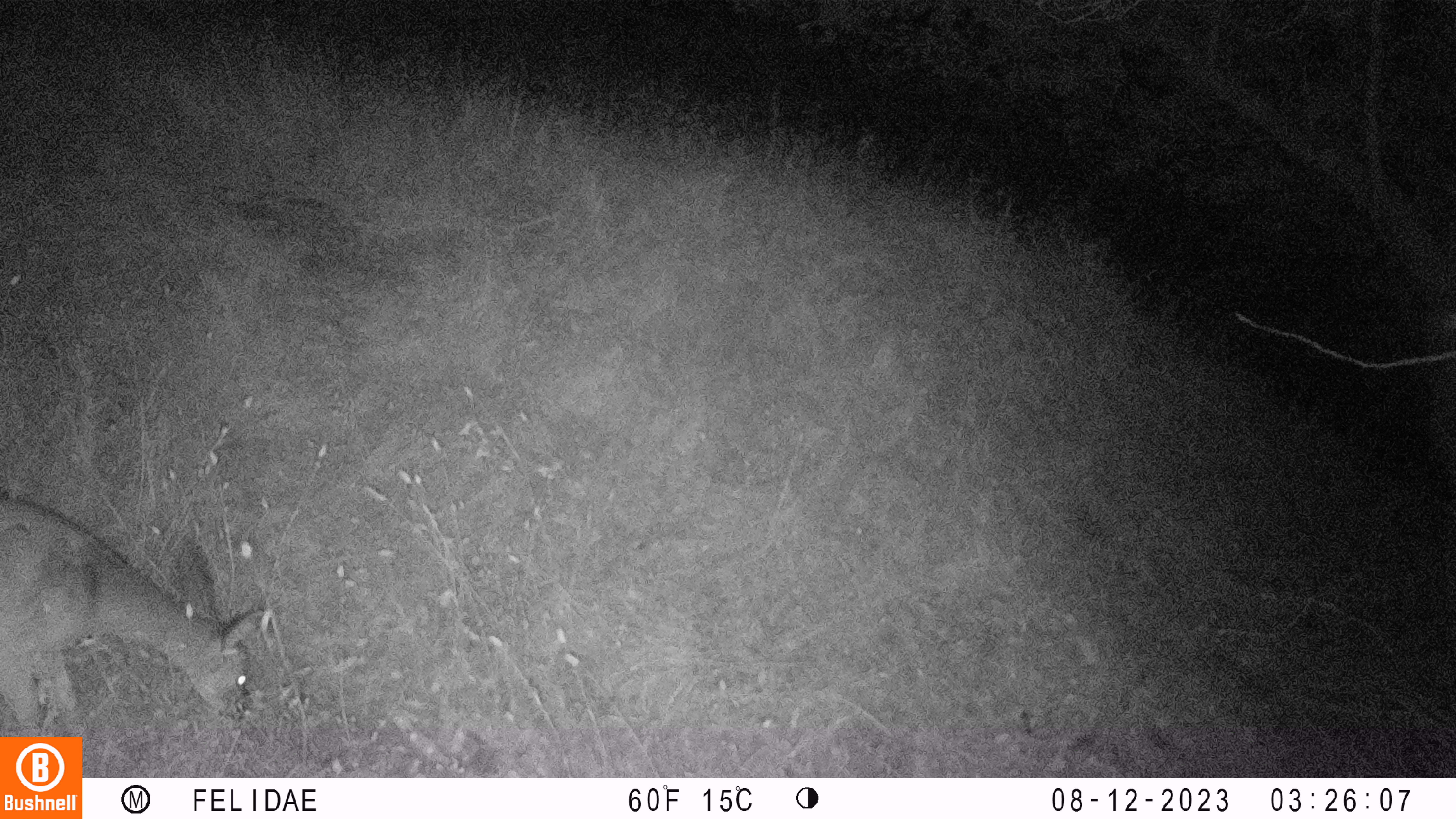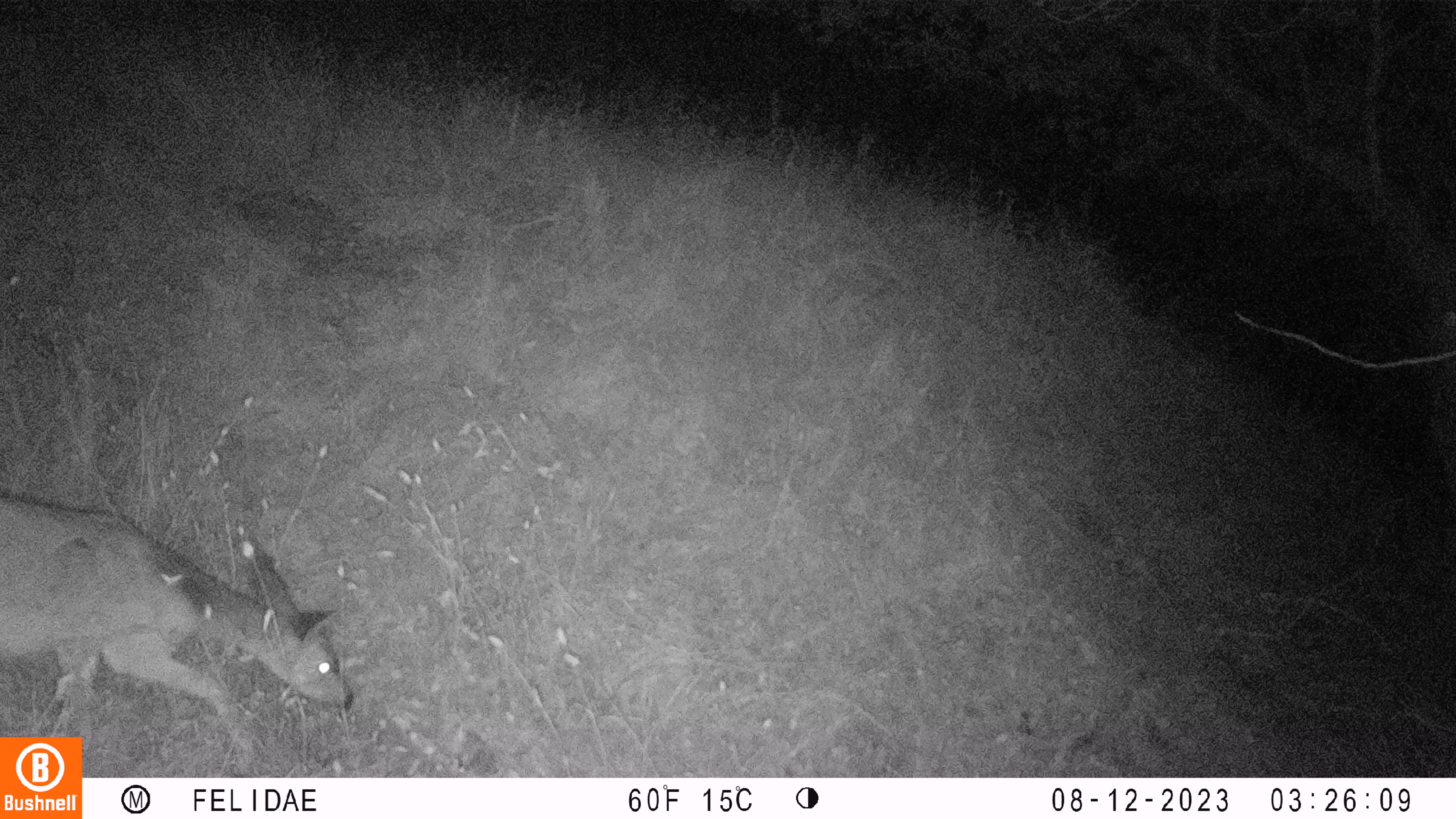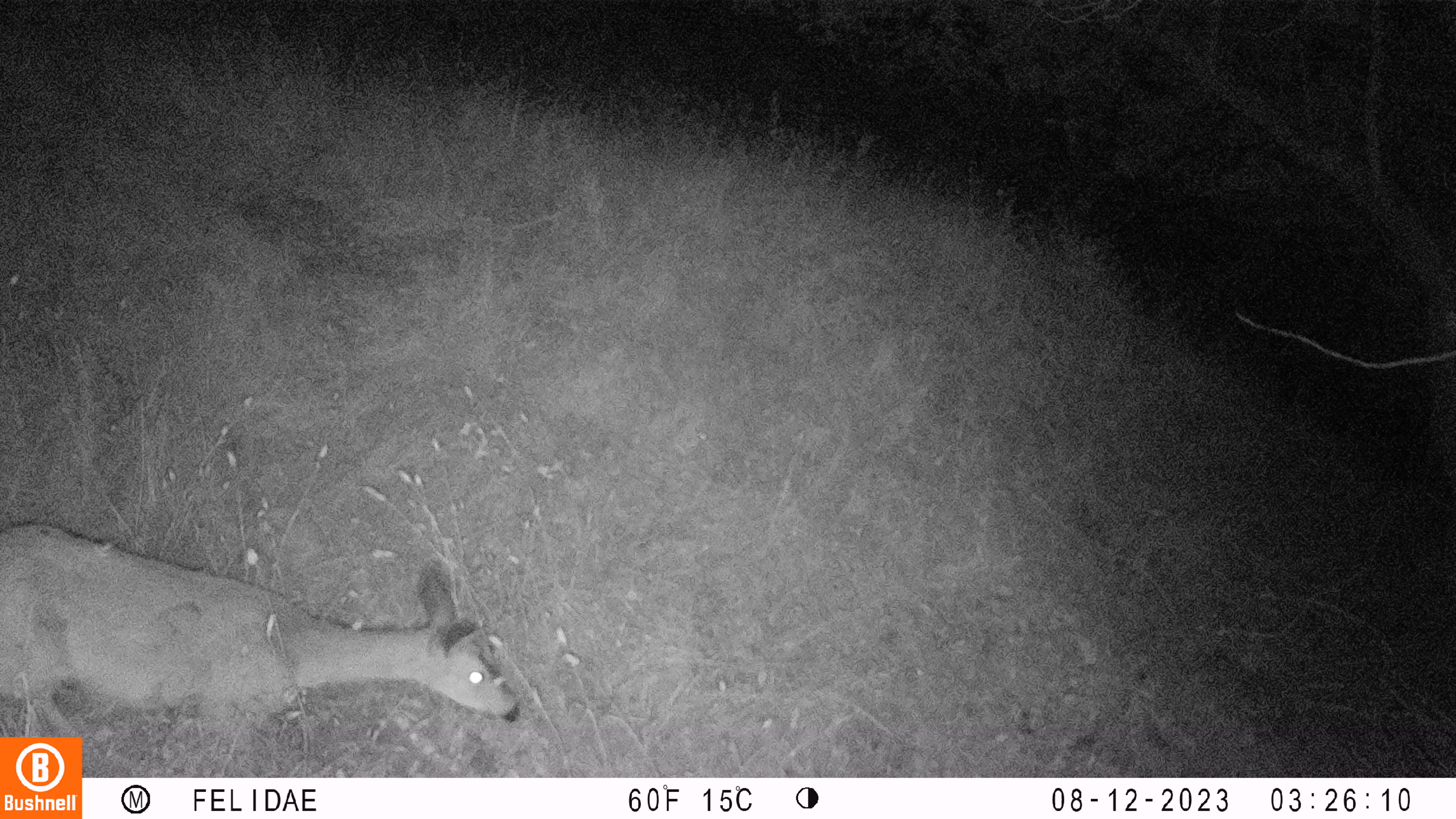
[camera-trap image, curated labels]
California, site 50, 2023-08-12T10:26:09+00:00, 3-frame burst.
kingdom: Animalia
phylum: Chordata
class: Mammalia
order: Artiodactyla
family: Cervidae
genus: Odocoileus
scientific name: Odocoileus hemionus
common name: mule deer